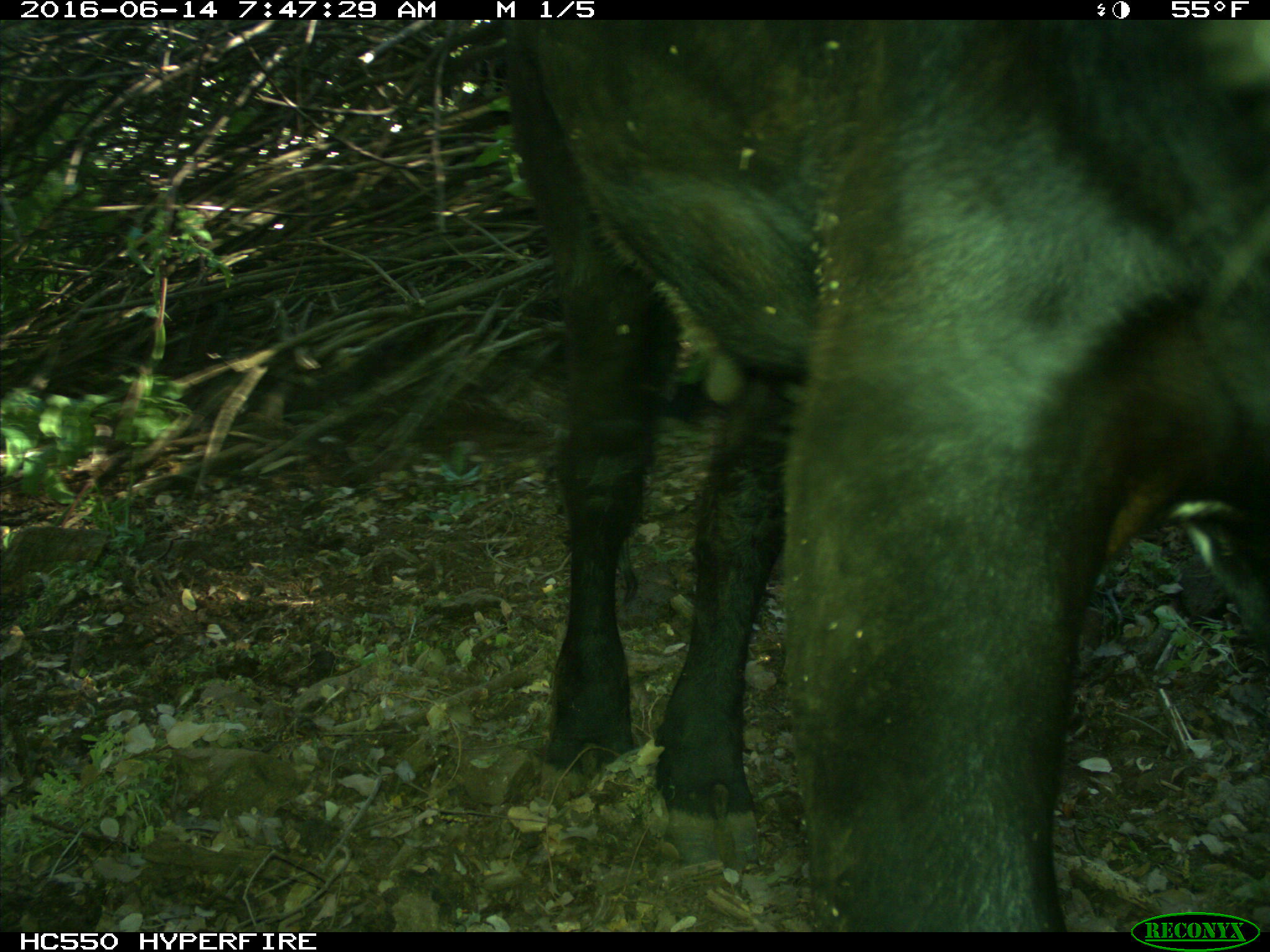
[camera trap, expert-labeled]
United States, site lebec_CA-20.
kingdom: Animalia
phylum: Chordata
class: Mammalia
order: Artiodactyla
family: Bovidae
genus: Bos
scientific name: Bos taurus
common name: domestic cow